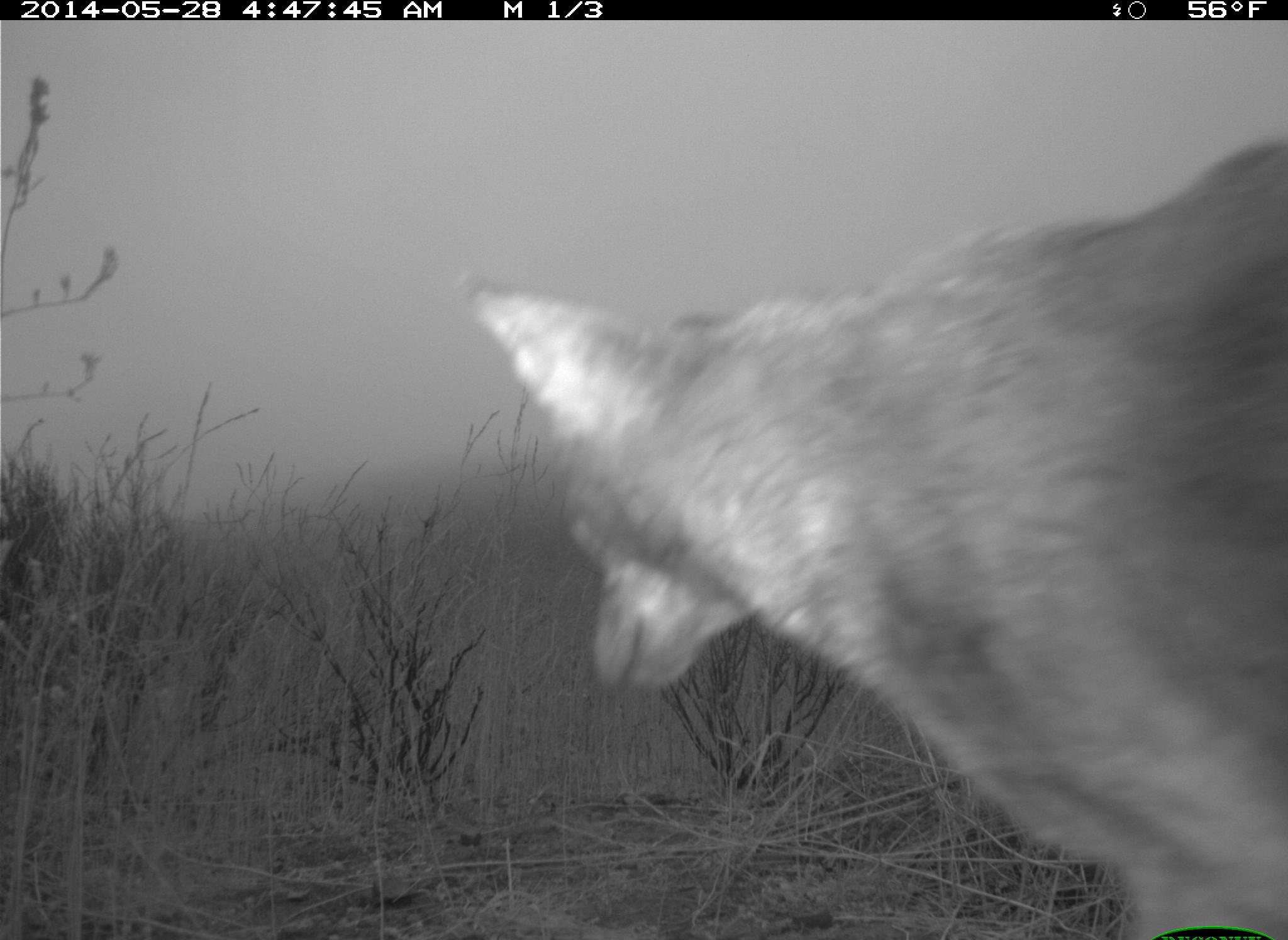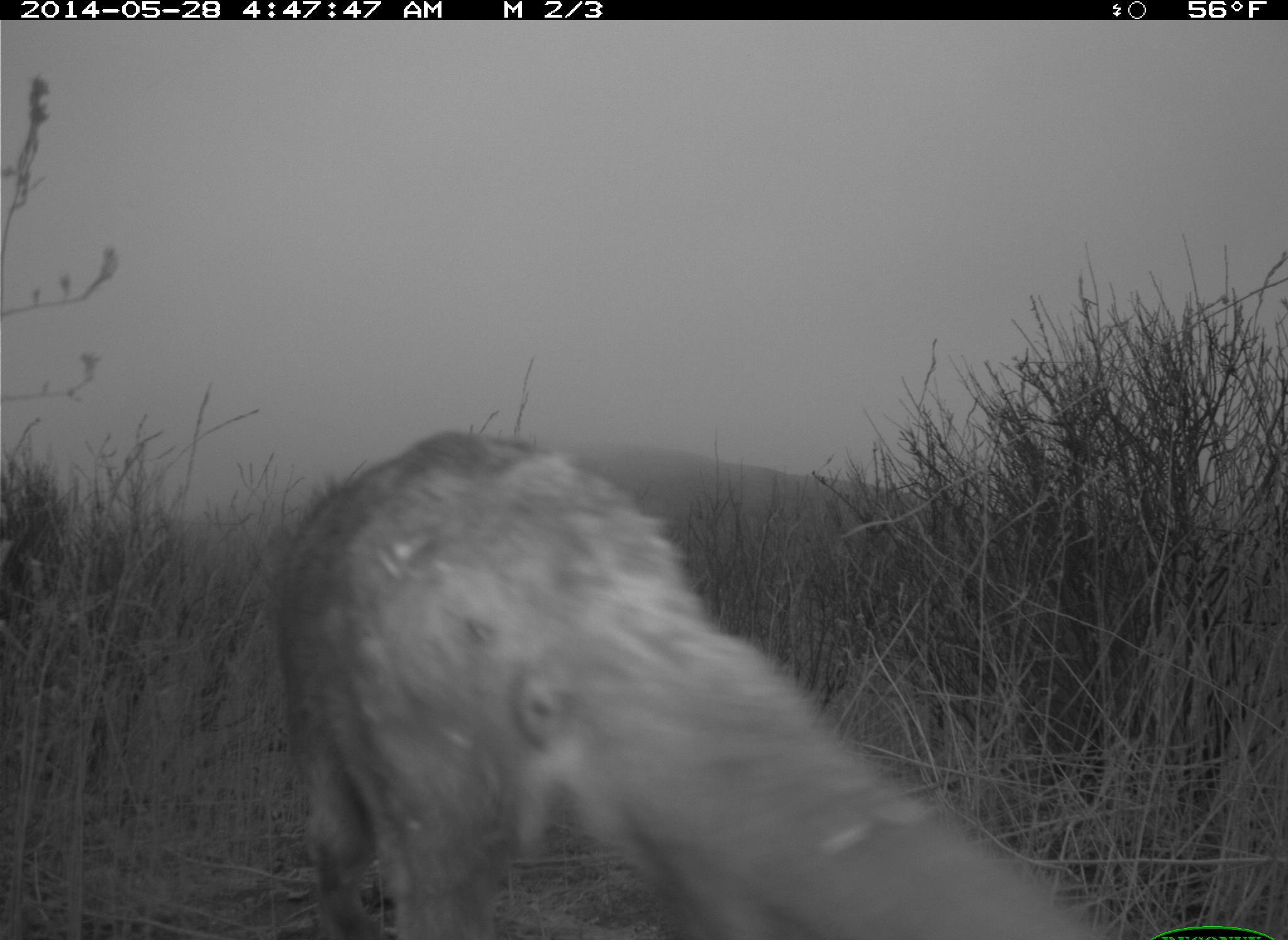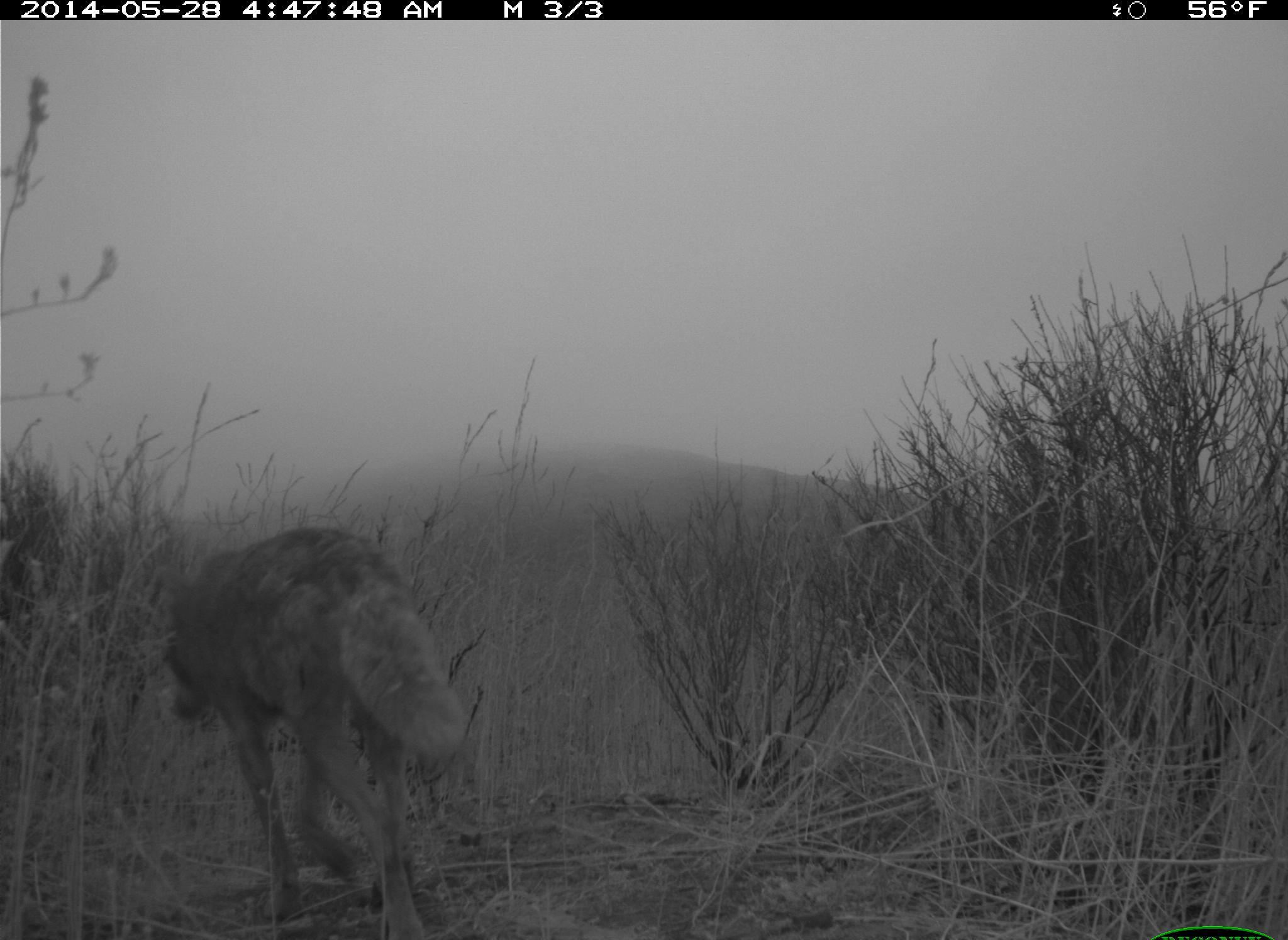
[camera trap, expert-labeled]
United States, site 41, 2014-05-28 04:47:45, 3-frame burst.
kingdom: Animalia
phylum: Chordata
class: Mammalia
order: Carnivora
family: Canidae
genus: Canis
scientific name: Canis latrans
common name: coyote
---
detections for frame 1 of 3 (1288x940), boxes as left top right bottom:
coyote: 456 140 1288 940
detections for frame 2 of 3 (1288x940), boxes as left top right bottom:
coyote: 278 432 1124 940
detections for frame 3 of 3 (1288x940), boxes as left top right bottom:
coyote: 159 525 467 940